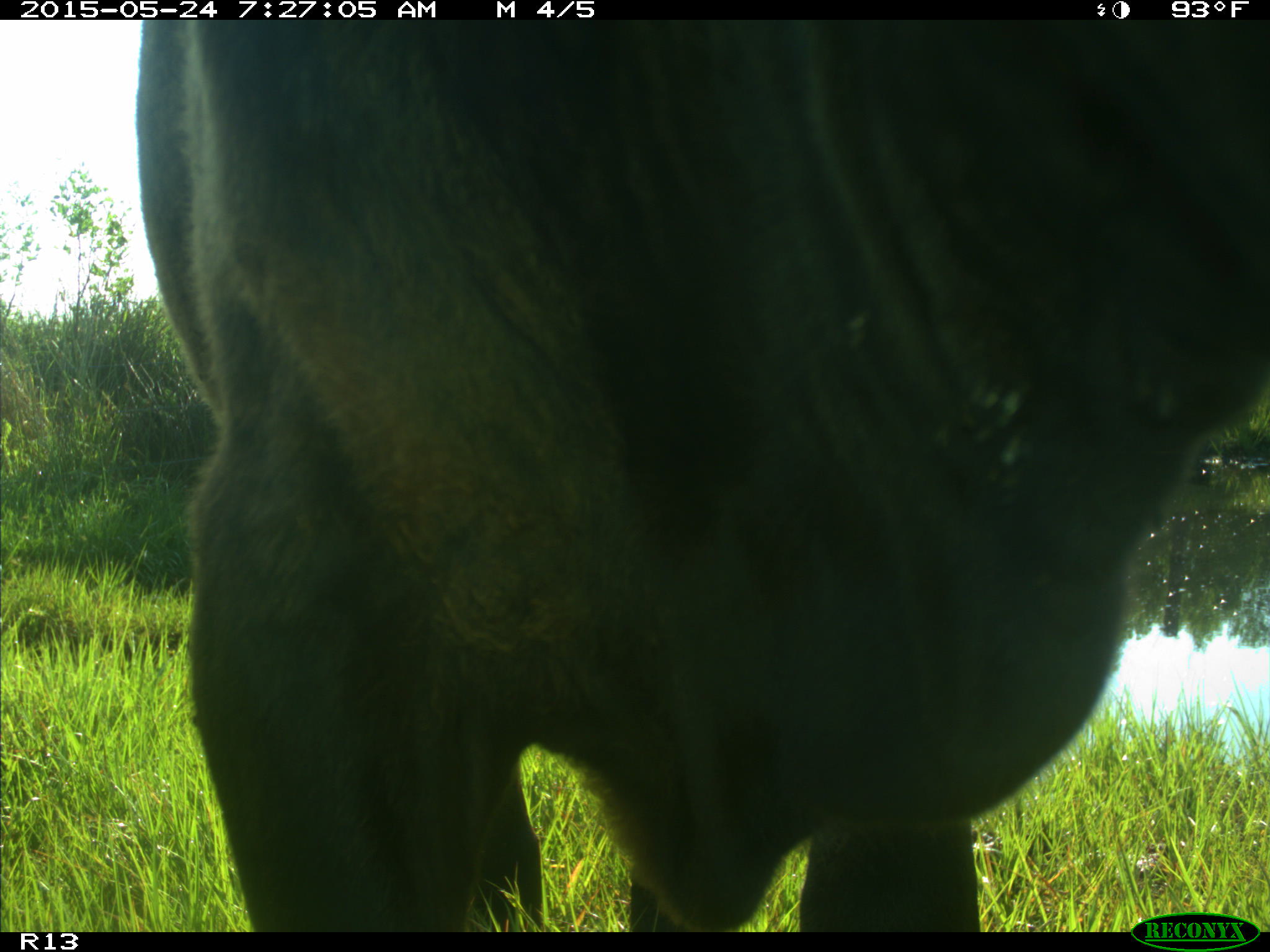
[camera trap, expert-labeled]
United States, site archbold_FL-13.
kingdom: Animalia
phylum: Chordata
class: Mammalia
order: Artiodactyla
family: Bovidae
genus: Bos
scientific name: Bos taurus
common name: domestic cow